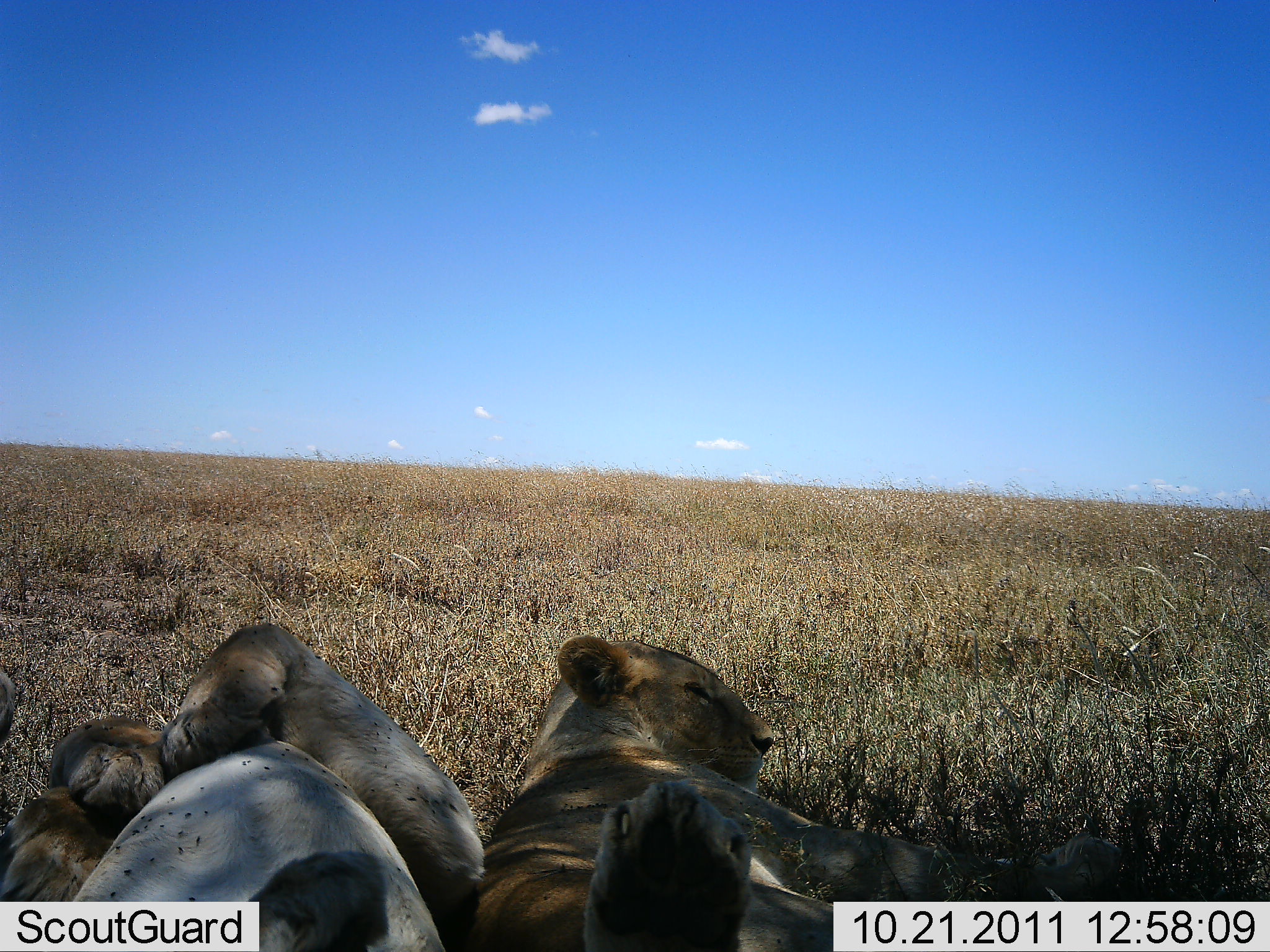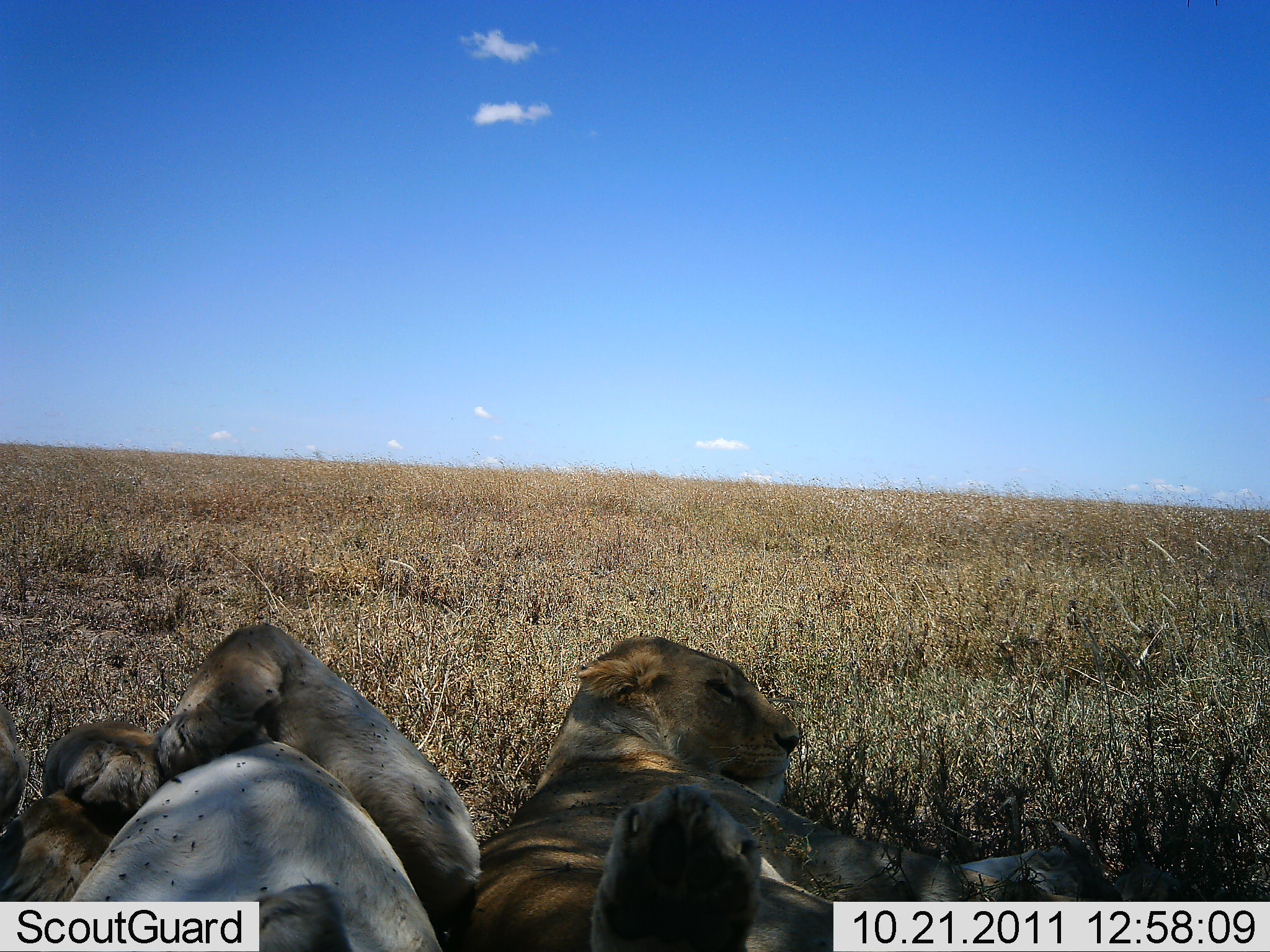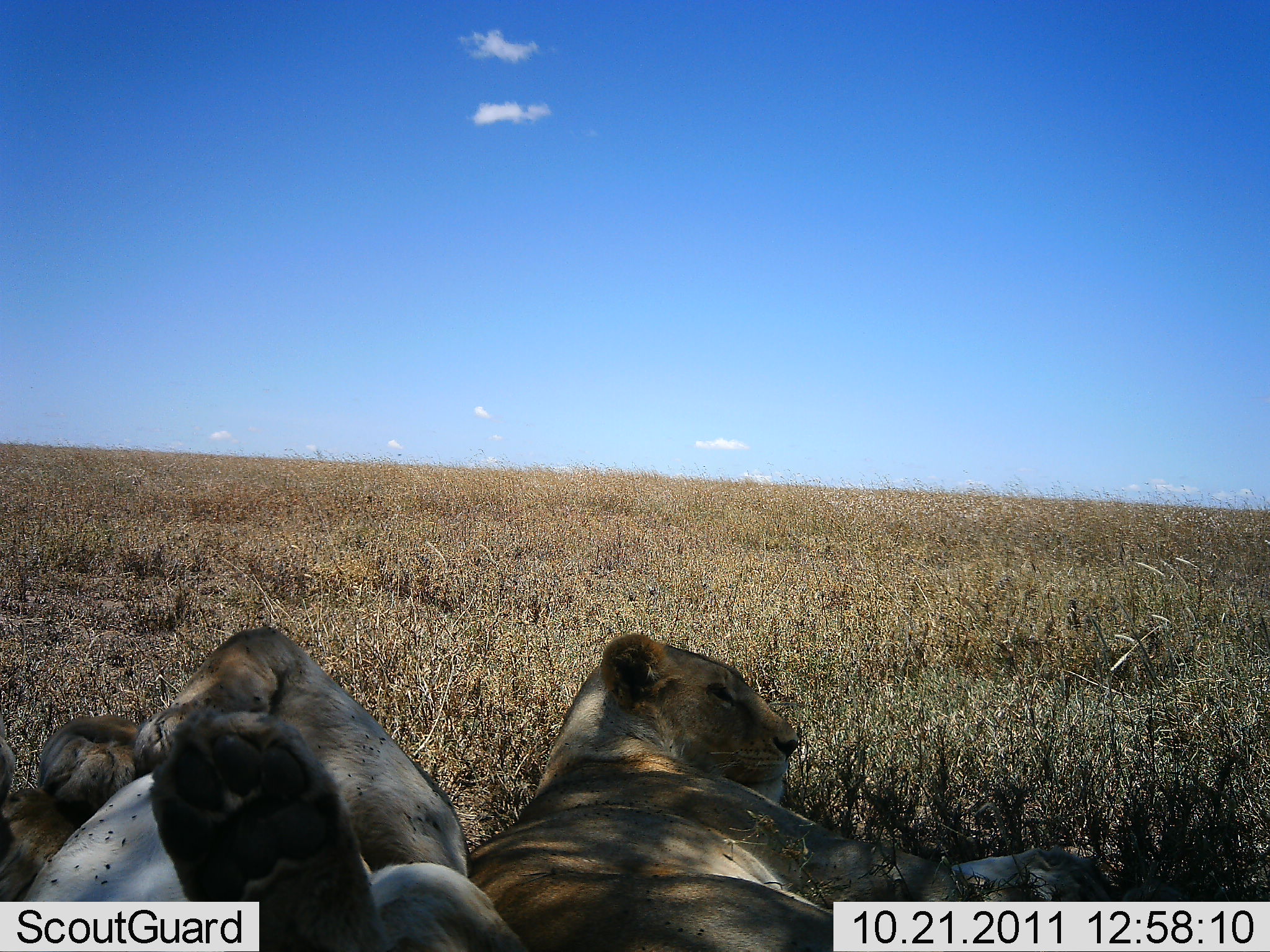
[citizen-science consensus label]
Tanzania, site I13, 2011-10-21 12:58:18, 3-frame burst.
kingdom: Animalia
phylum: Chordata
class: Mammalia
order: Carnivora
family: Felidae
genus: Panthera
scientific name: Panthera leo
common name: lion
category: lionfemale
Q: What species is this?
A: Lionfemale (lion) (Panthera leo).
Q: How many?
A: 3.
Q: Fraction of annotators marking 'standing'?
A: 0%.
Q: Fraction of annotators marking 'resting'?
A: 100%.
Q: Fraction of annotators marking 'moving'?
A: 0%.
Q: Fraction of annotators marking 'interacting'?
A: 30%.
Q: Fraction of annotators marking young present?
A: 10%.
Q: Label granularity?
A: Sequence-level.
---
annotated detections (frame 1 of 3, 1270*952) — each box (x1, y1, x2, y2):
animal: (0, 623, 489, 951); (453, 635, 954, 952); (0, 670, 16, 745)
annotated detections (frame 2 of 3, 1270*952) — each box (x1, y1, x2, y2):
animal: (453, 635, 1177, 952); (0, 623, 489, 951); (0, 670, 16, 745)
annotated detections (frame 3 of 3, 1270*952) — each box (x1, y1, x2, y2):
animal: (455, 634, 1153, 951); (0, 623, 527, 950); (0, 670, 16, 745)